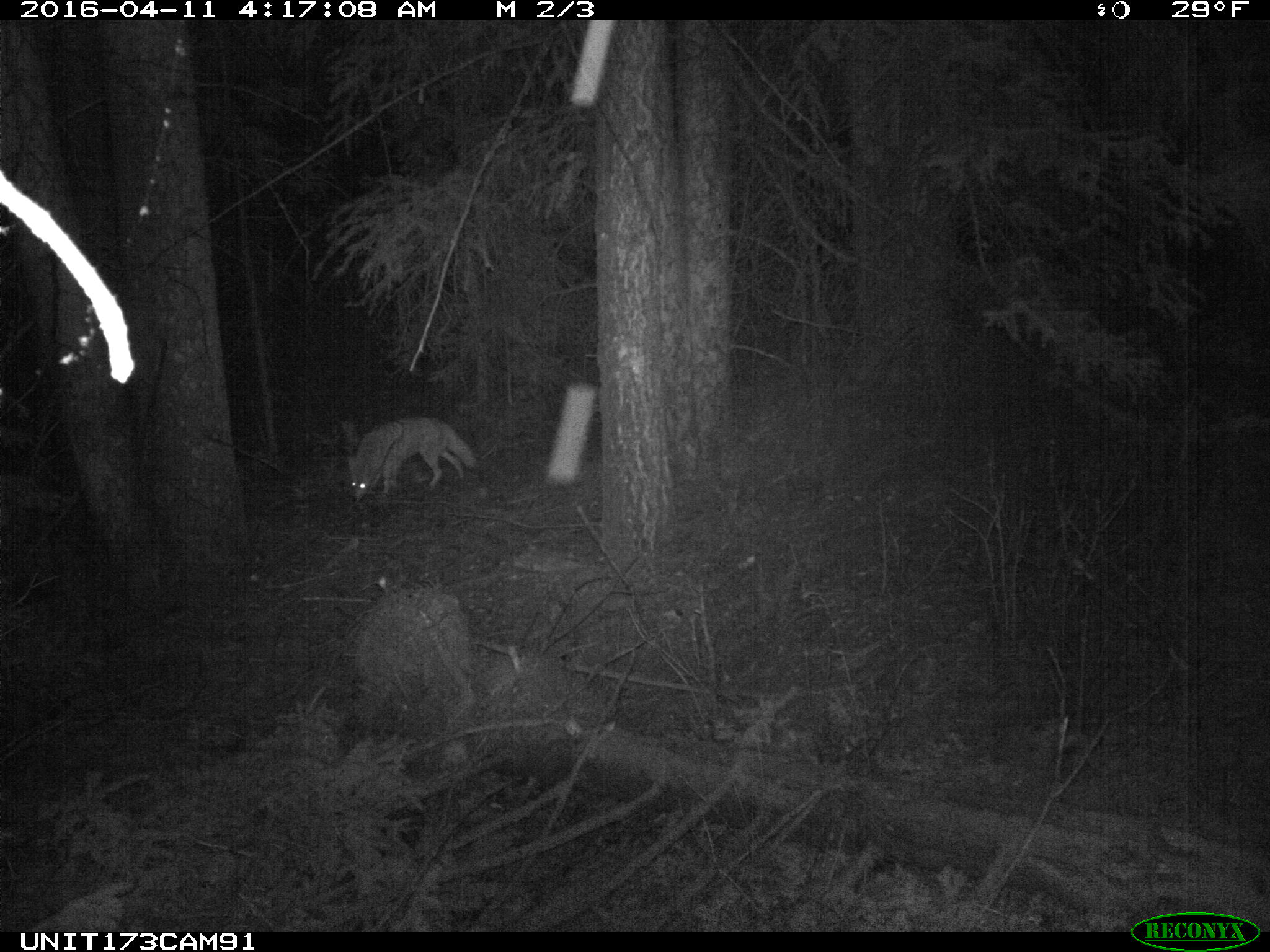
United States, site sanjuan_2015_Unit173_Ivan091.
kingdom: Animalia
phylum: Chordata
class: Mammalia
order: Carnivora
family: Canidae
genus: Canis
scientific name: Canis latrans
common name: coyote